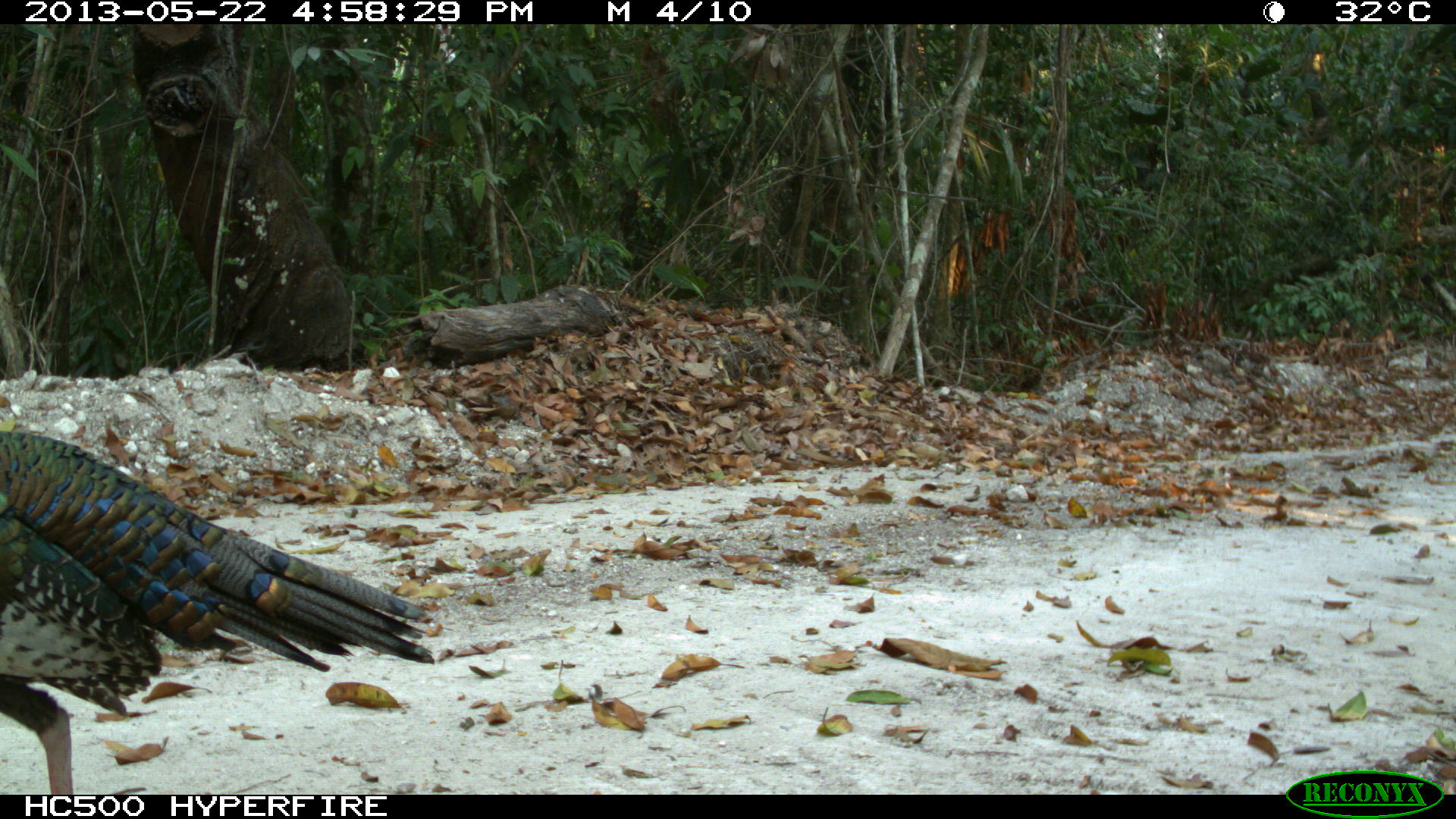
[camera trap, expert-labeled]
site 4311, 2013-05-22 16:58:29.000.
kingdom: Animalia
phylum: Chordata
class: Aves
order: Galliformes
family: Phasianidae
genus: Meleagris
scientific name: Meleagris ocellata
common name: ocellated turkey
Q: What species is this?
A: Meleagris ocellata (ocellated turkey).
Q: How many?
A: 1.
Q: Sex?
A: Male.